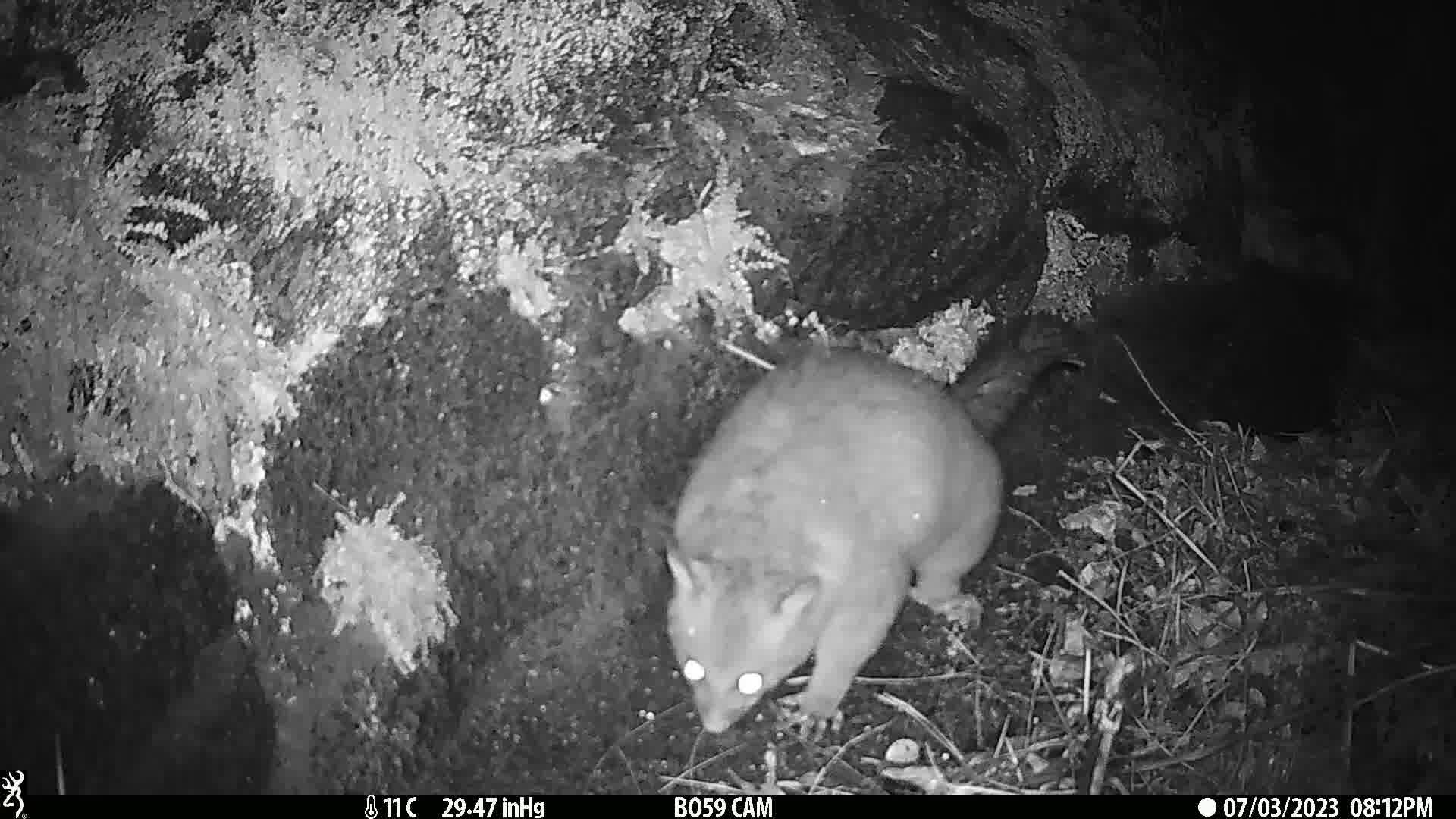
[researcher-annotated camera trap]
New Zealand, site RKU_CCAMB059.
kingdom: Animalia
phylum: Chordata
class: Mammalia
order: Diprotodontia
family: Phalangeridae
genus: Trichosurus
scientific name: Trichosurus vulpecula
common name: common brushtail possum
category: possum